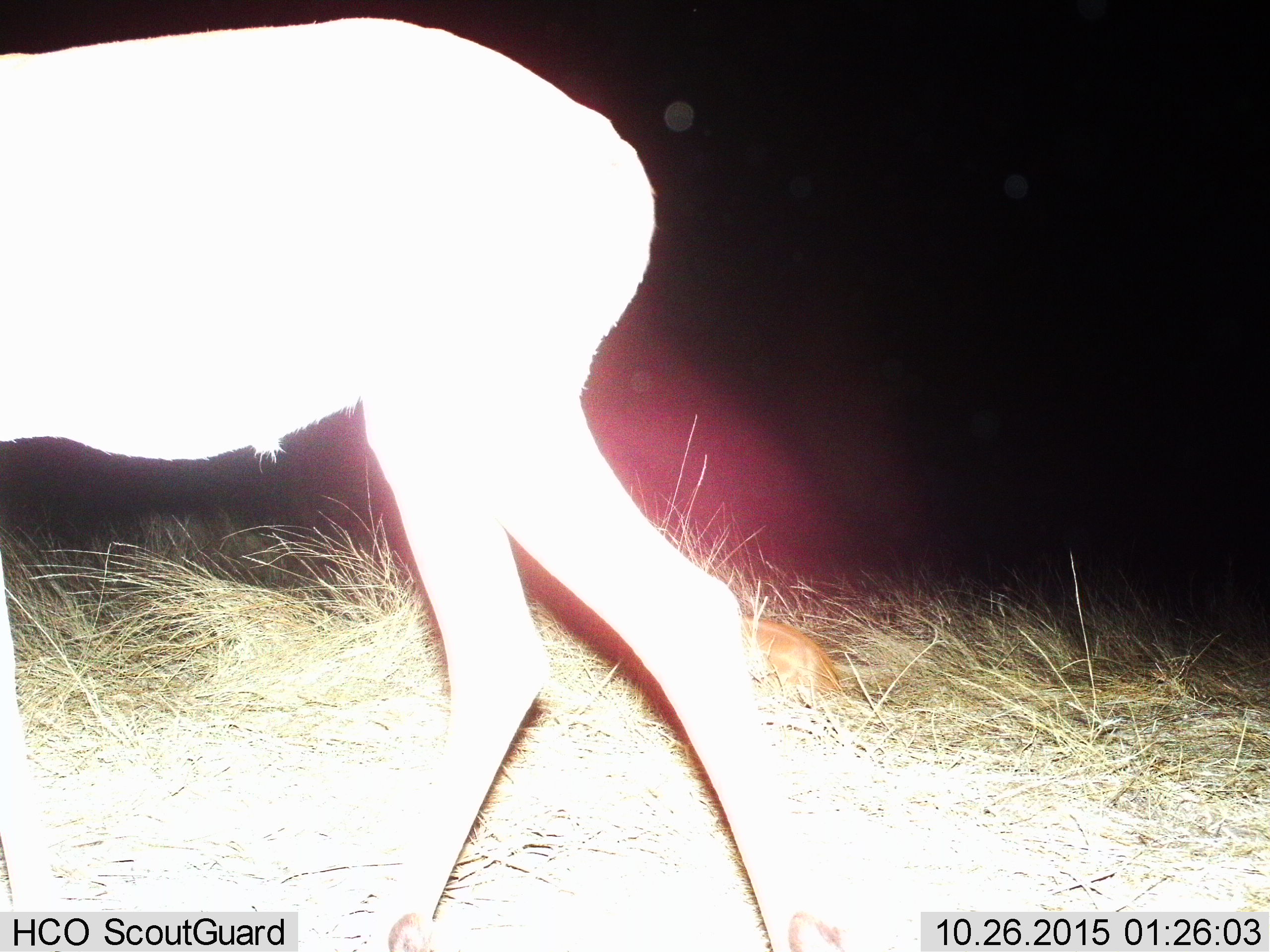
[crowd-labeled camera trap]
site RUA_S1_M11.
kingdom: Animalia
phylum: Chordata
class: Mammalia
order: Artiodactyla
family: Bovidae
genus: Aepyceros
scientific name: Aepyceros melampus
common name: impala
Impala (Aepyceros melampus), count 1. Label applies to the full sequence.